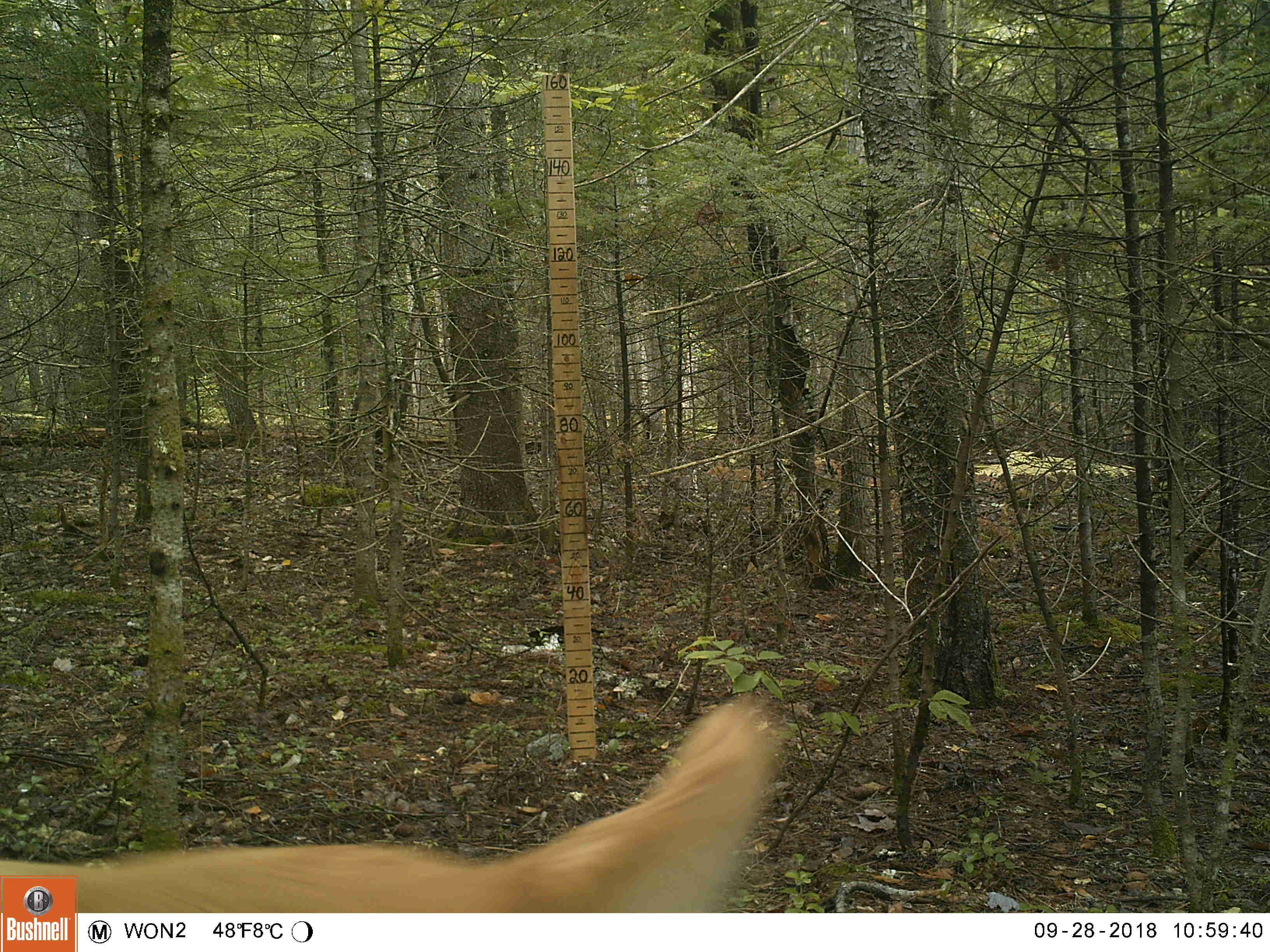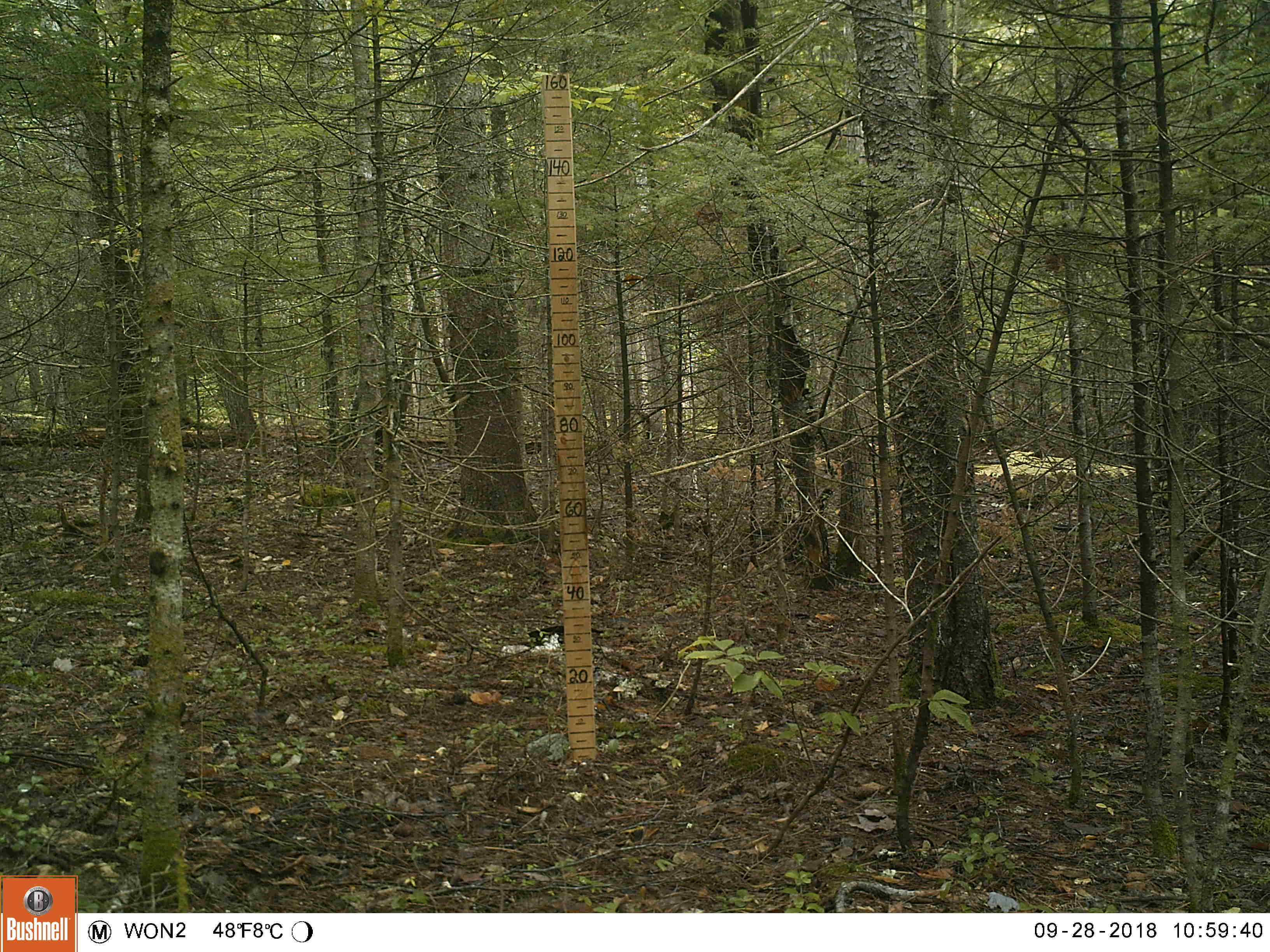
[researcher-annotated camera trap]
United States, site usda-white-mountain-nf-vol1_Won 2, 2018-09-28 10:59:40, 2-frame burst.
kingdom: Animalia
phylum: Chordata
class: Mammalia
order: Carnivora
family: Canidae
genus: Canis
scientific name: Canis familiaris familiaris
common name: domestic dog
Domestic dog (Canis familiaris familiaris).